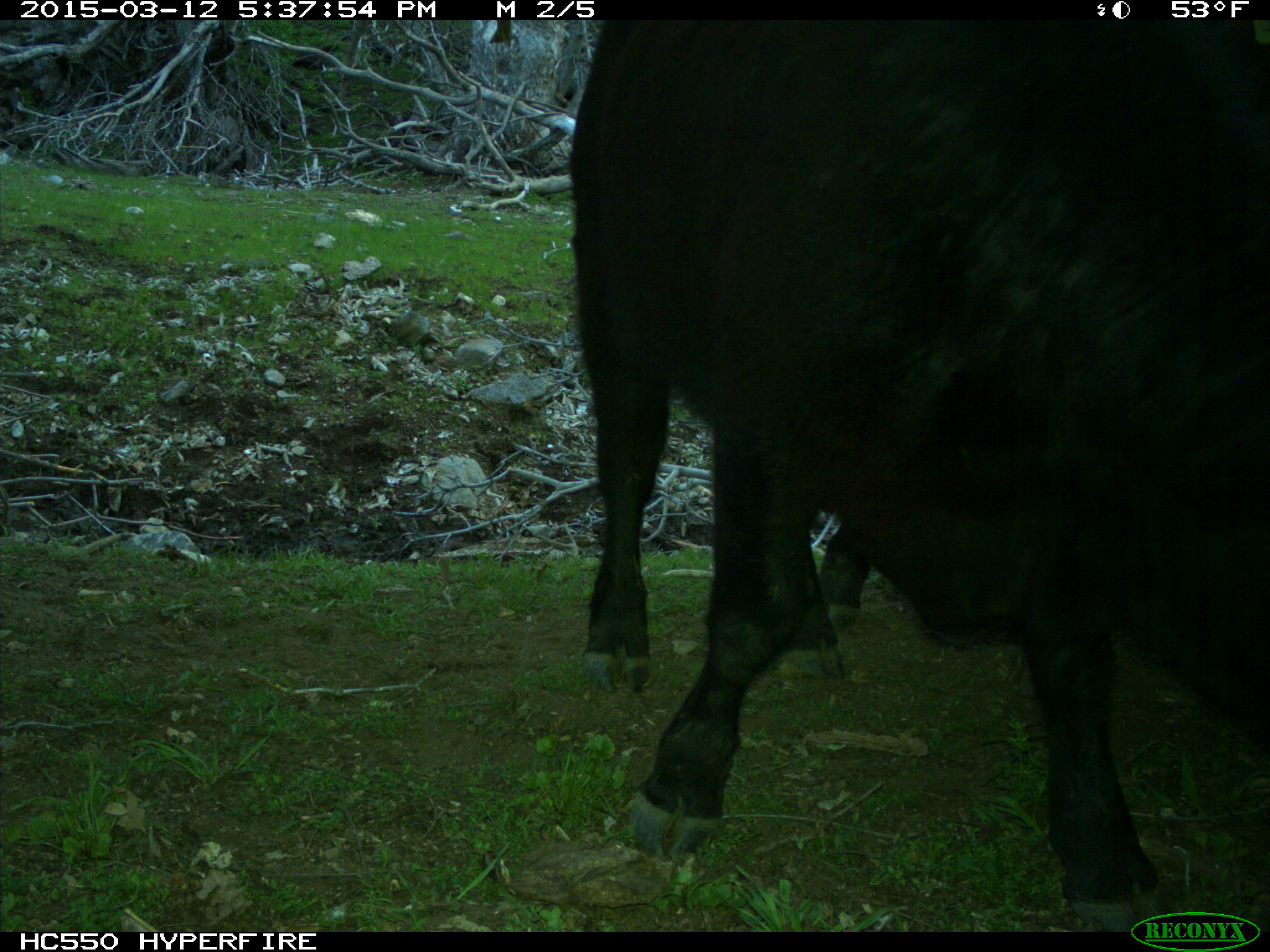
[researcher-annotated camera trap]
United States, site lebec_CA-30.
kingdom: Animalia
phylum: Chordata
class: Mammalia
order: Artiodactyla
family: Bovidae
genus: Bos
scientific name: Bos taurus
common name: domestic cow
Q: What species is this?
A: Bos taurus (domestic cow).